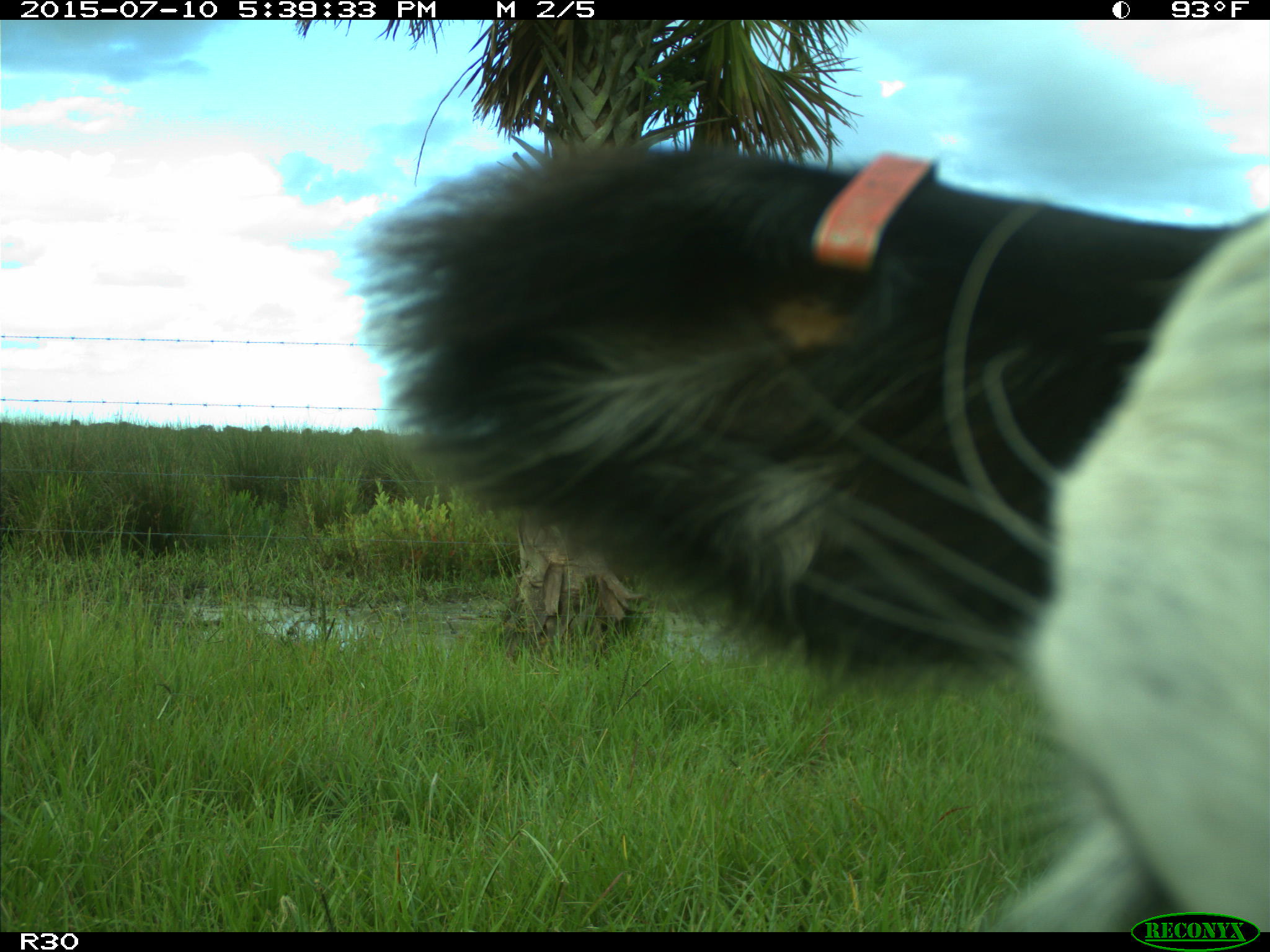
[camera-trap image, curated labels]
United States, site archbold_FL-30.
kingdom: Animalia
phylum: Chordata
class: Mammalia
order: Artiodactyla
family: Bovidae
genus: Bos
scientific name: Bos taurus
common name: domestic cow